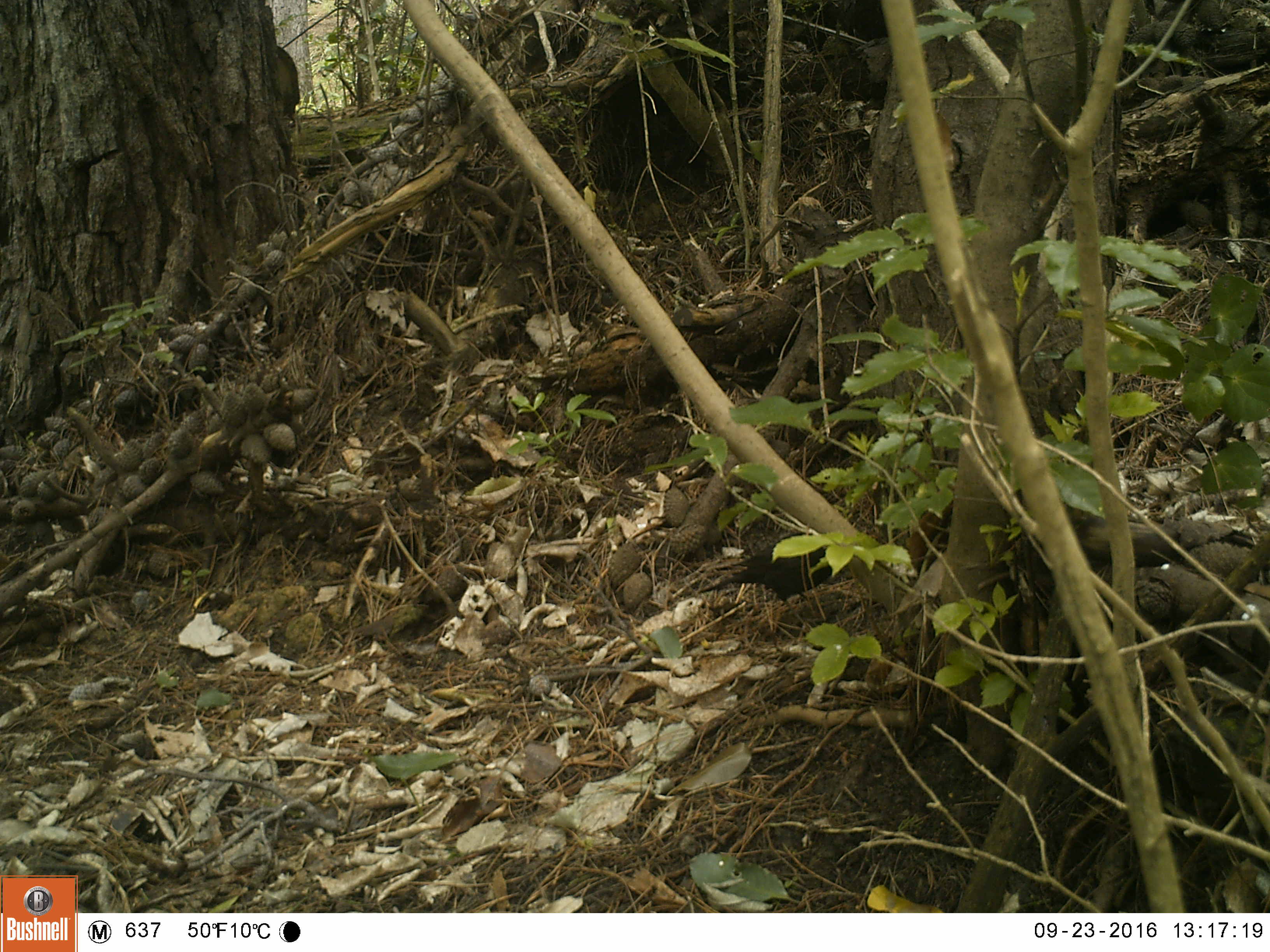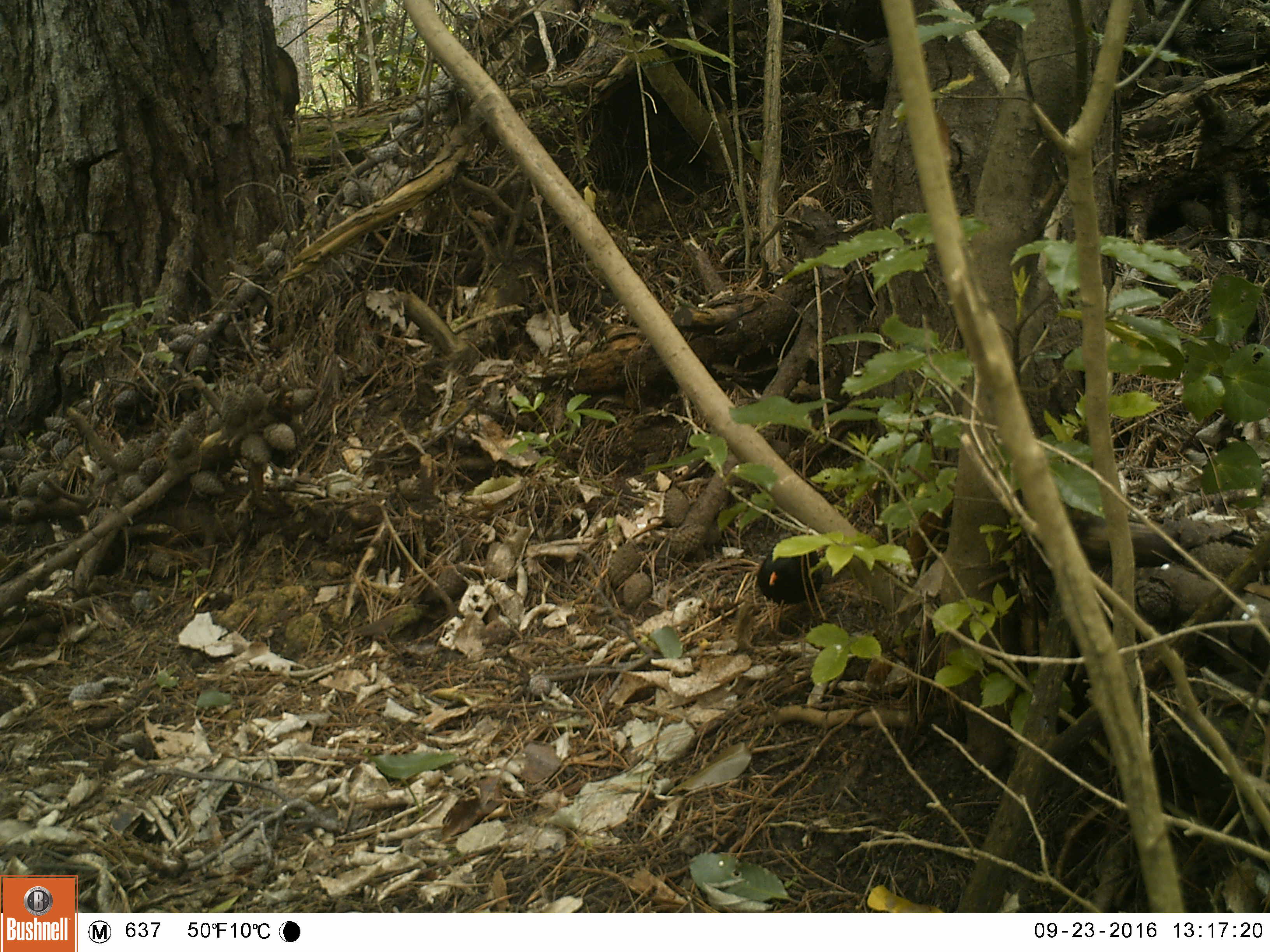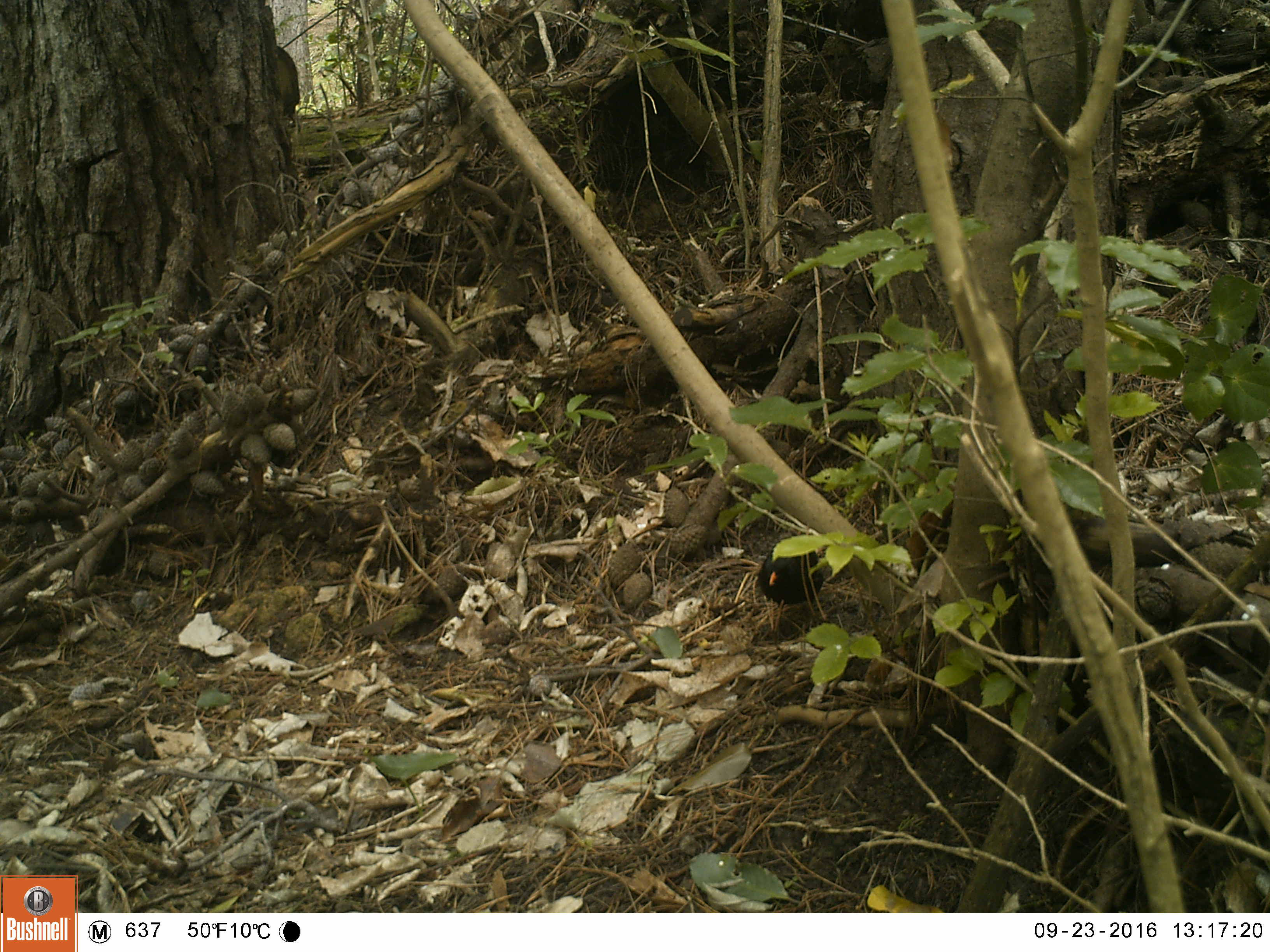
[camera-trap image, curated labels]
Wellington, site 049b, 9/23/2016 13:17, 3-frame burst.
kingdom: Animalia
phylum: Chordata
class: Aves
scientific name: Aves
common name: bird